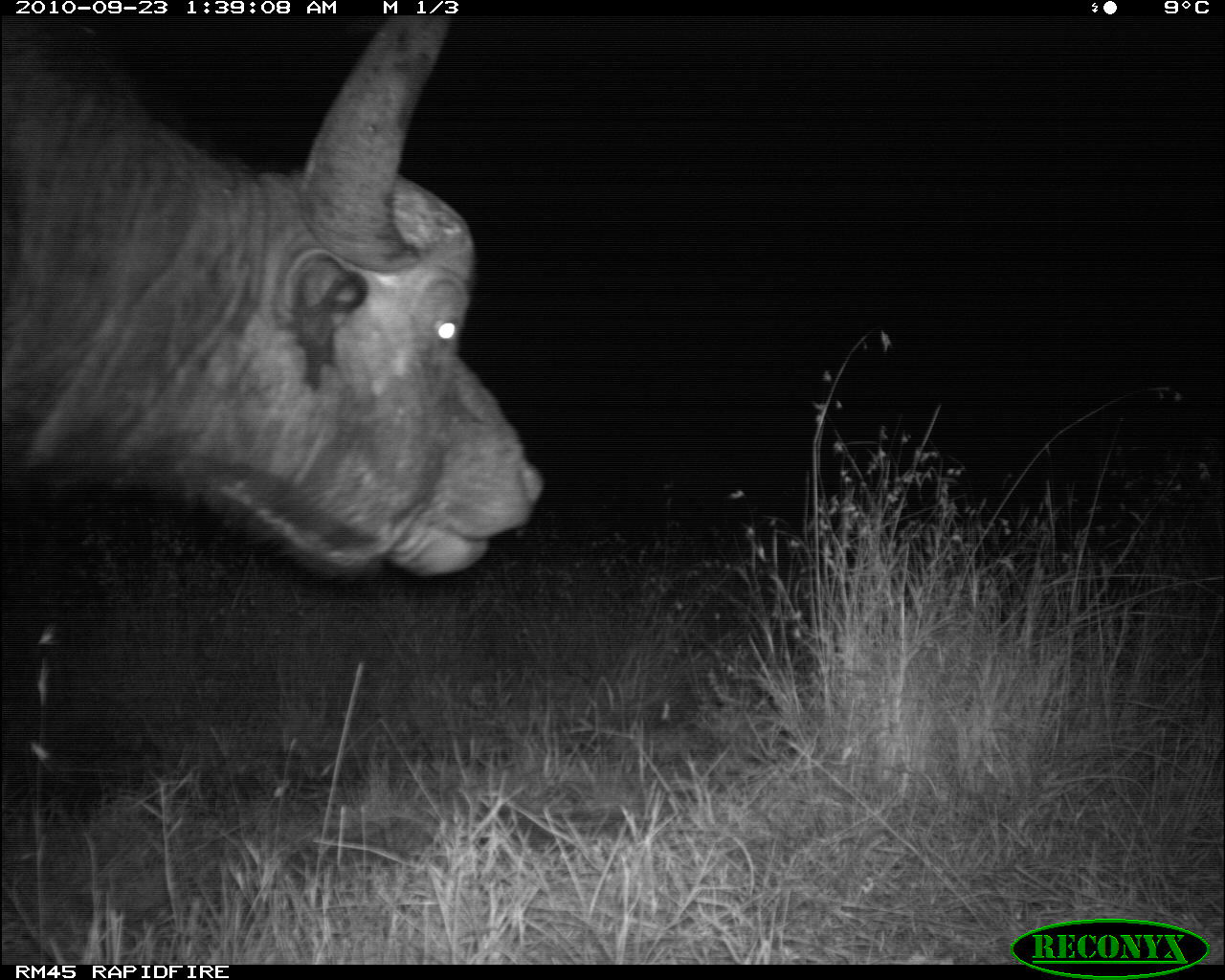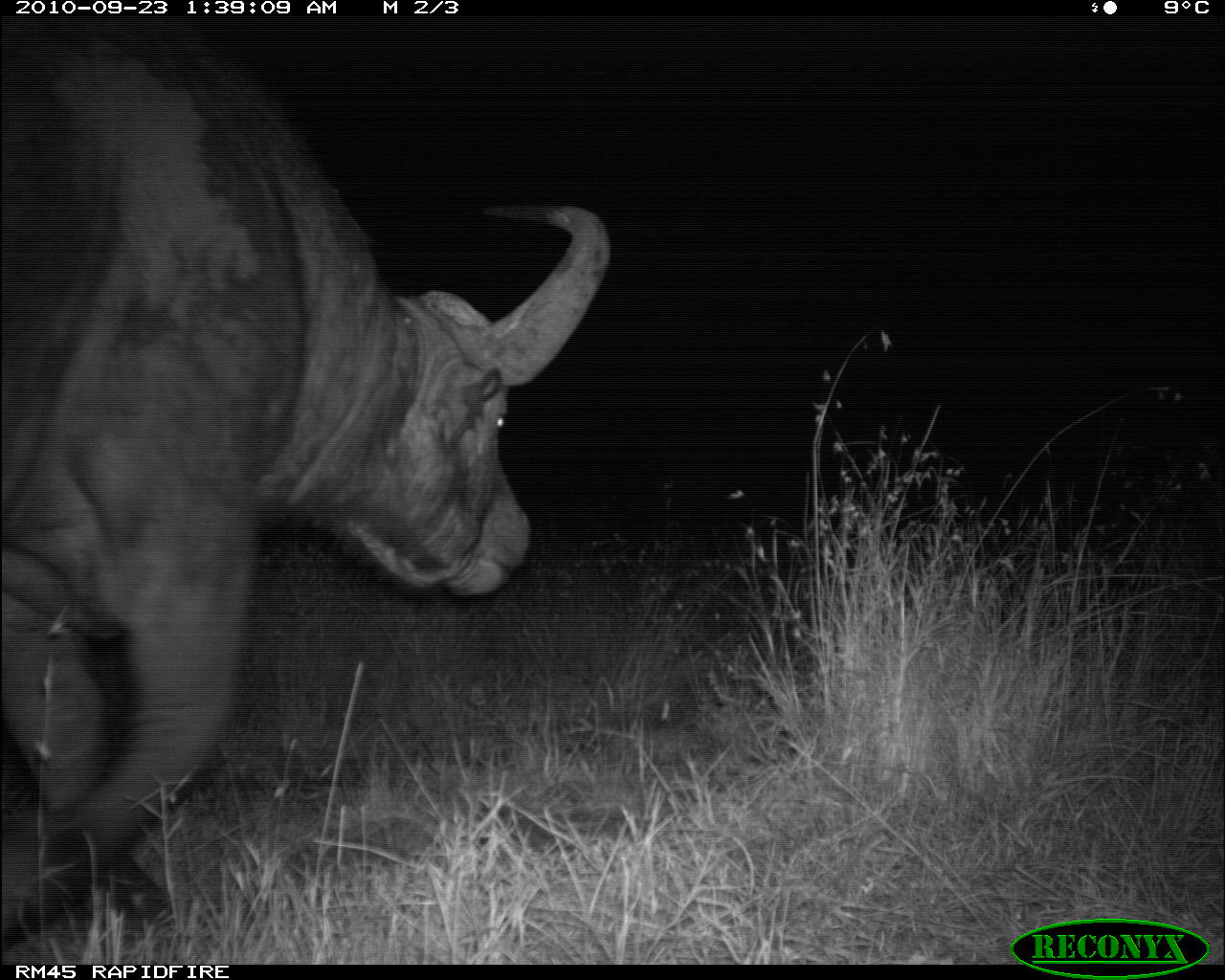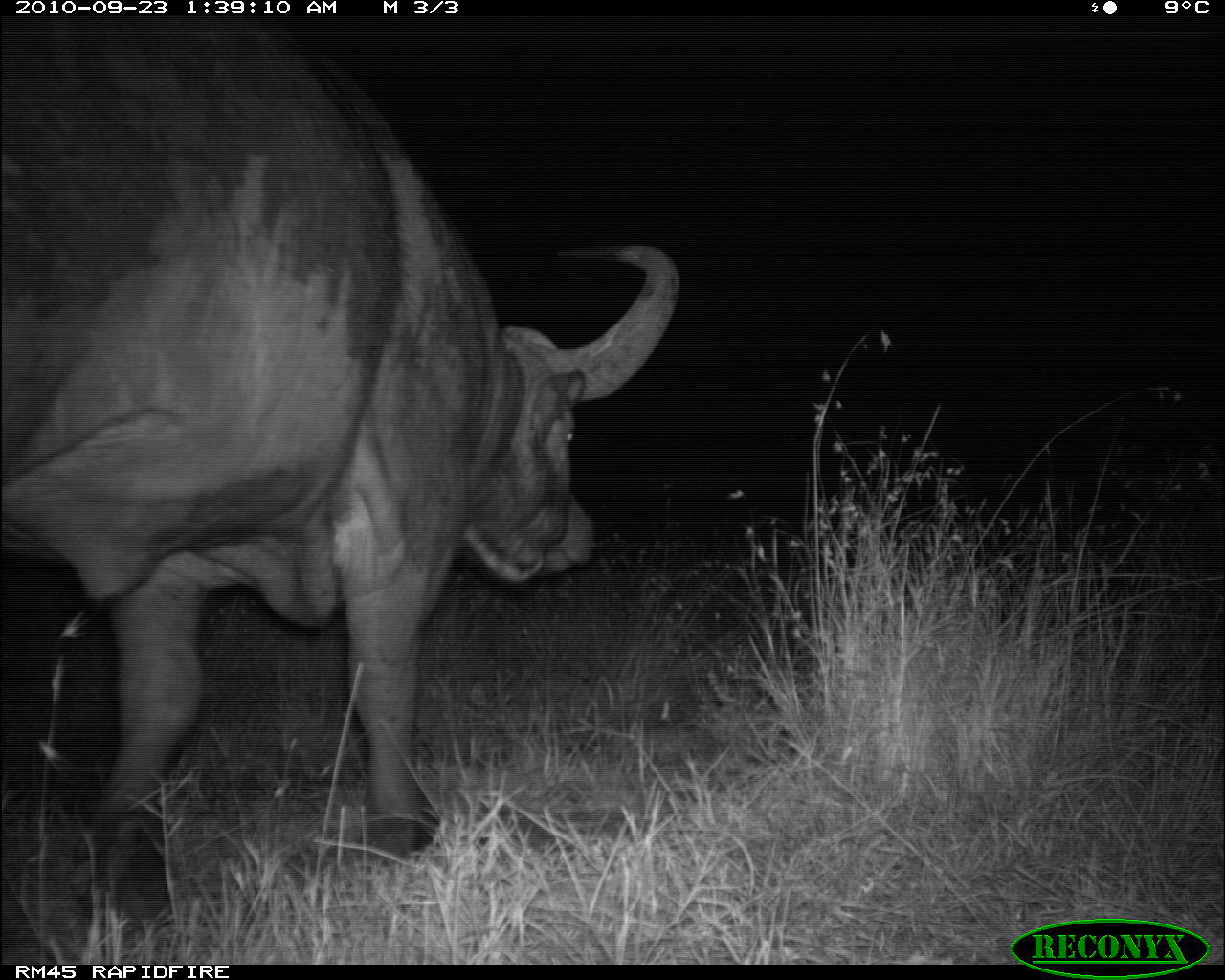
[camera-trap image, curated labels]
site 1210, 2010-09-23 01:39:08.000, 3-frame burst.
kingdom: Animalia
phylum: Chordata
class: Mammalia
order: Artiodactyla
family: Bovidae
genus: Syncerus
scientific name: Syncerus caffer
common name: african buffalo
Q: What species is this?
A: Syncerus caffer (african buffalo).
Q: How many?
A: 1.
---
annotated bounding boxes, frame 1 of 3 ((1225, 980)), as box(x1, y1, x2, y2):
syncerus caffer: box(0, 17, 547, 579)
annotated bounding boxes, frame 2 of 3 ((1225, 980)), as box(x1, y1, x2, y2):
syncerus caffer: box(0, 19, 608, 950)